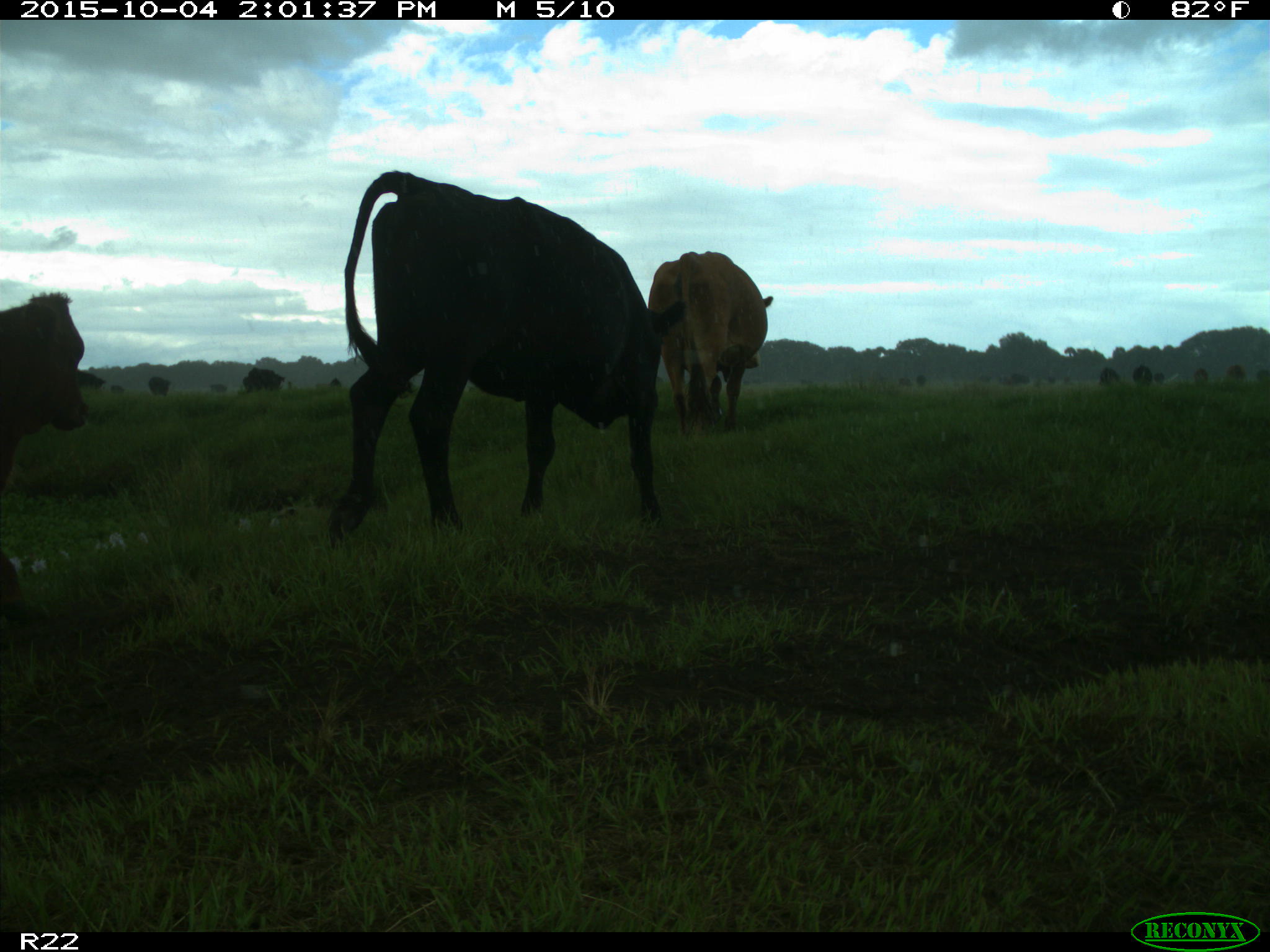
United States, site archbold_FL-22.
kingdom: Animalia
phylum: Chordata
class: Mammalia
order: Artiodactyla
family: Bovidae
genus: Bos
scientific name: Bos taurus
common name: domestic cow